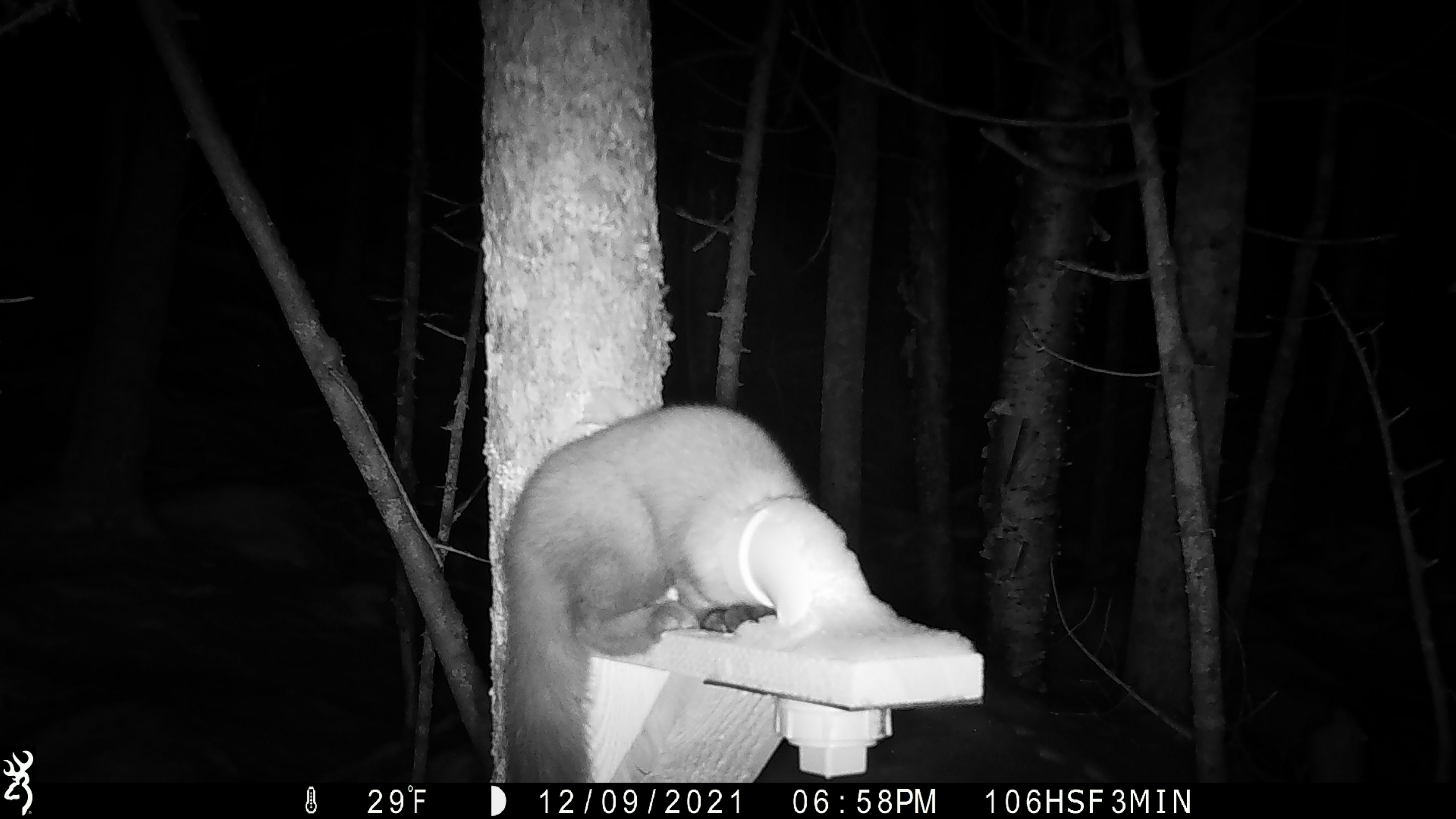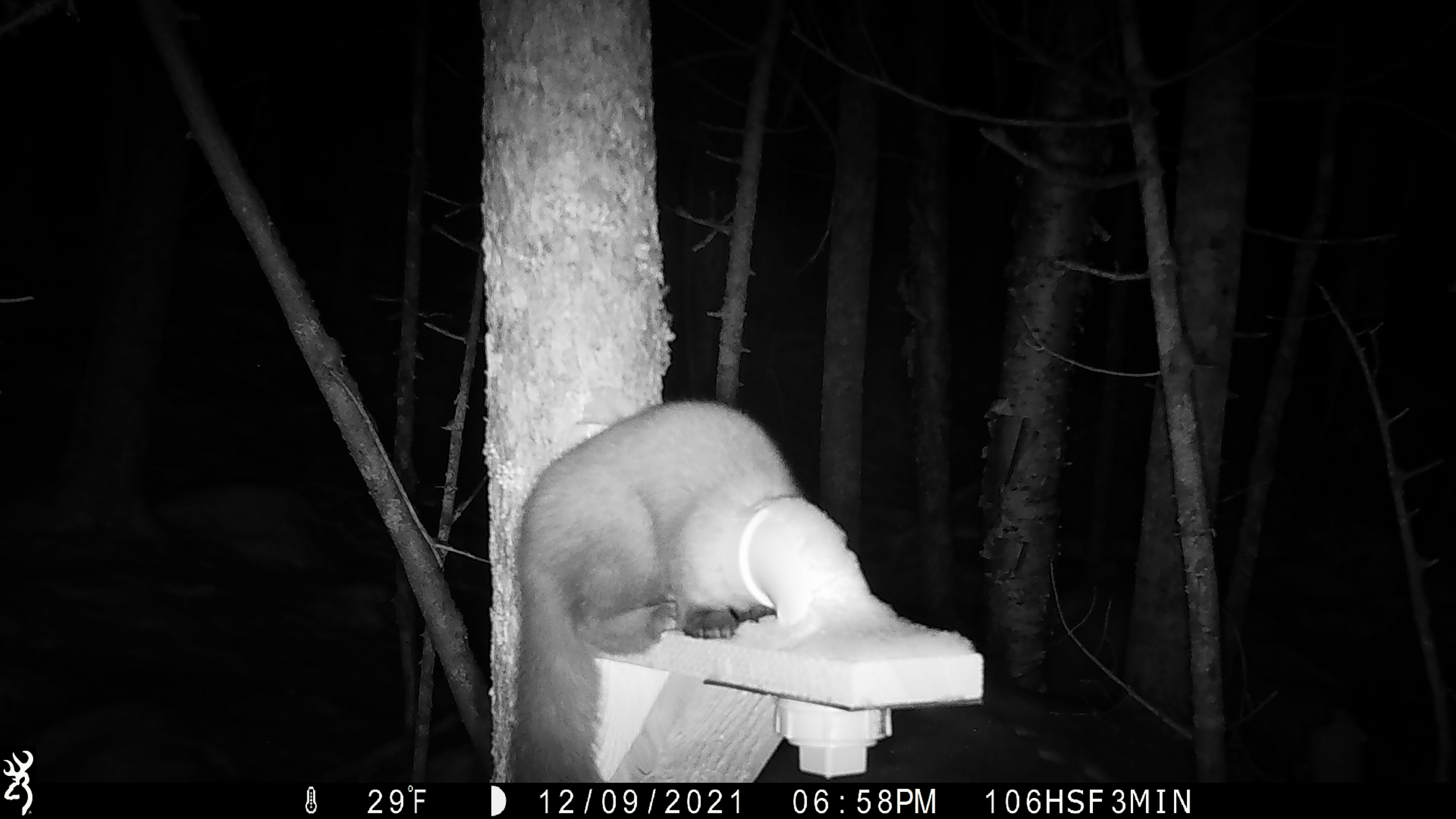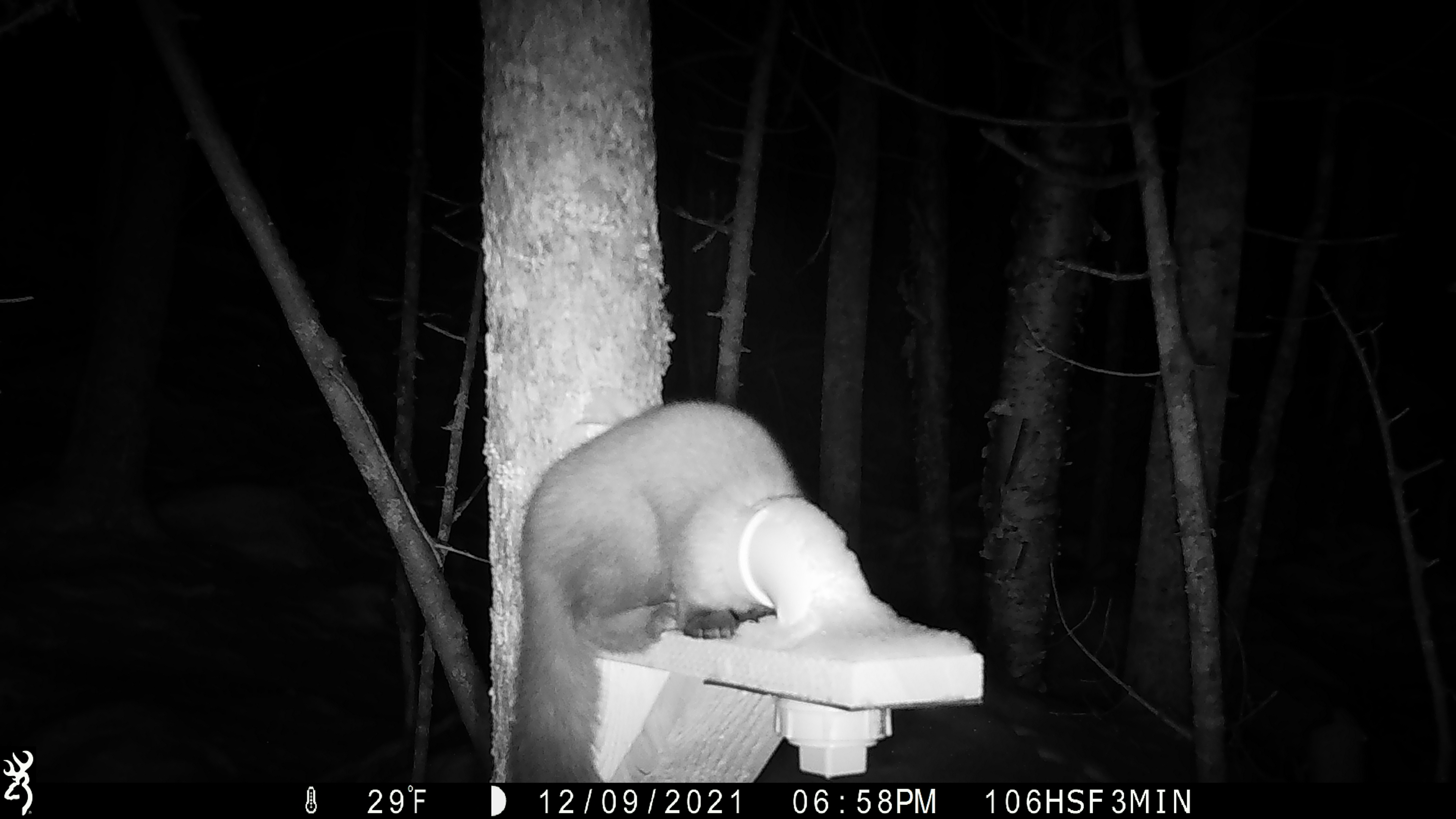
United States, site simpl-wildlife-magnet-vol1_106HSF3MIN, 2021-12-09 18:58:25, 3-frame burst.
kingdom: Animalia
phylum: Chordata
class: Mammalia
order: Carnivora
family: Mustelidae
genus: Martes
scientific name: Martes americana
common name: american marten